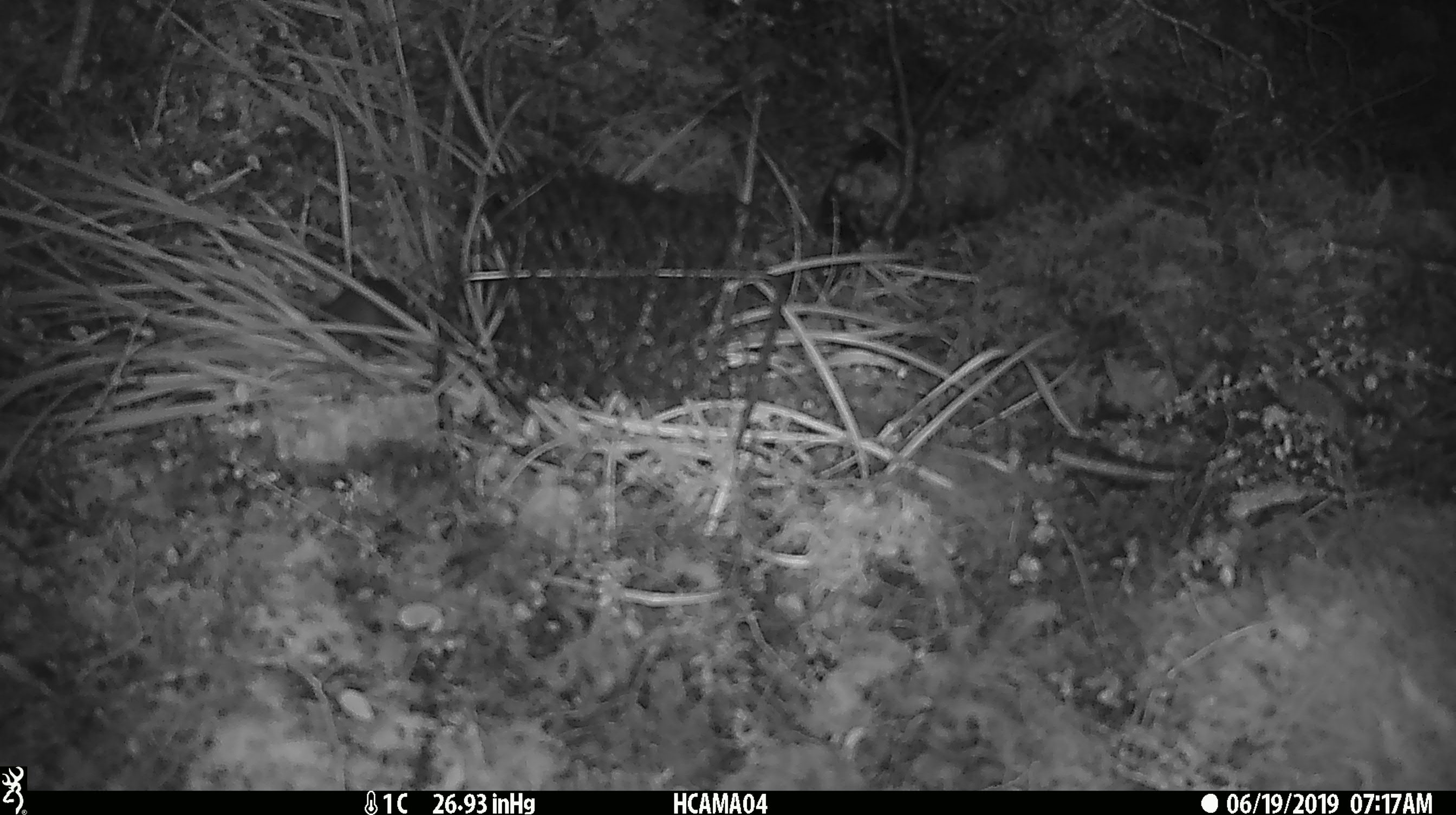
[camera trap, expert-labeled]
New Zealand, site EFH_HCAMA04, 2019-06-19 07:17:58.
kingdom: Animalia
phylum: Chordata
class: Mammalia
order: Rodentia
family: Muridae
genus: Mus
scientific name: Mus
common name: mouse